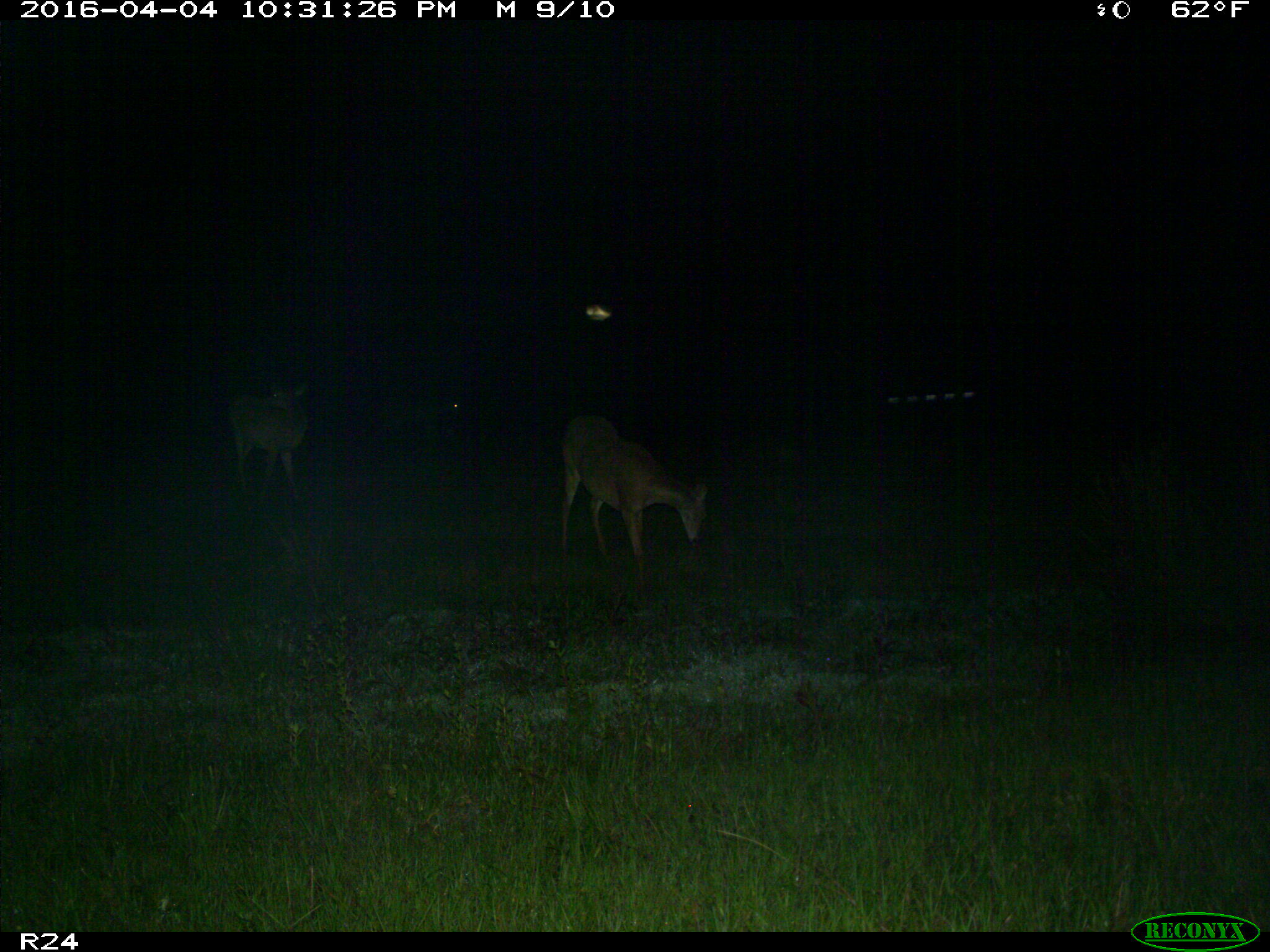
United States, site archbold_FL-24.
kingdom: Animalia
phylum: Chordata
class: Mammalia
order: Artiodactyla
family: Cervidae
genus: Odocoileus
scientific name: Odocoileus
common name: deer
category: unidentified deer